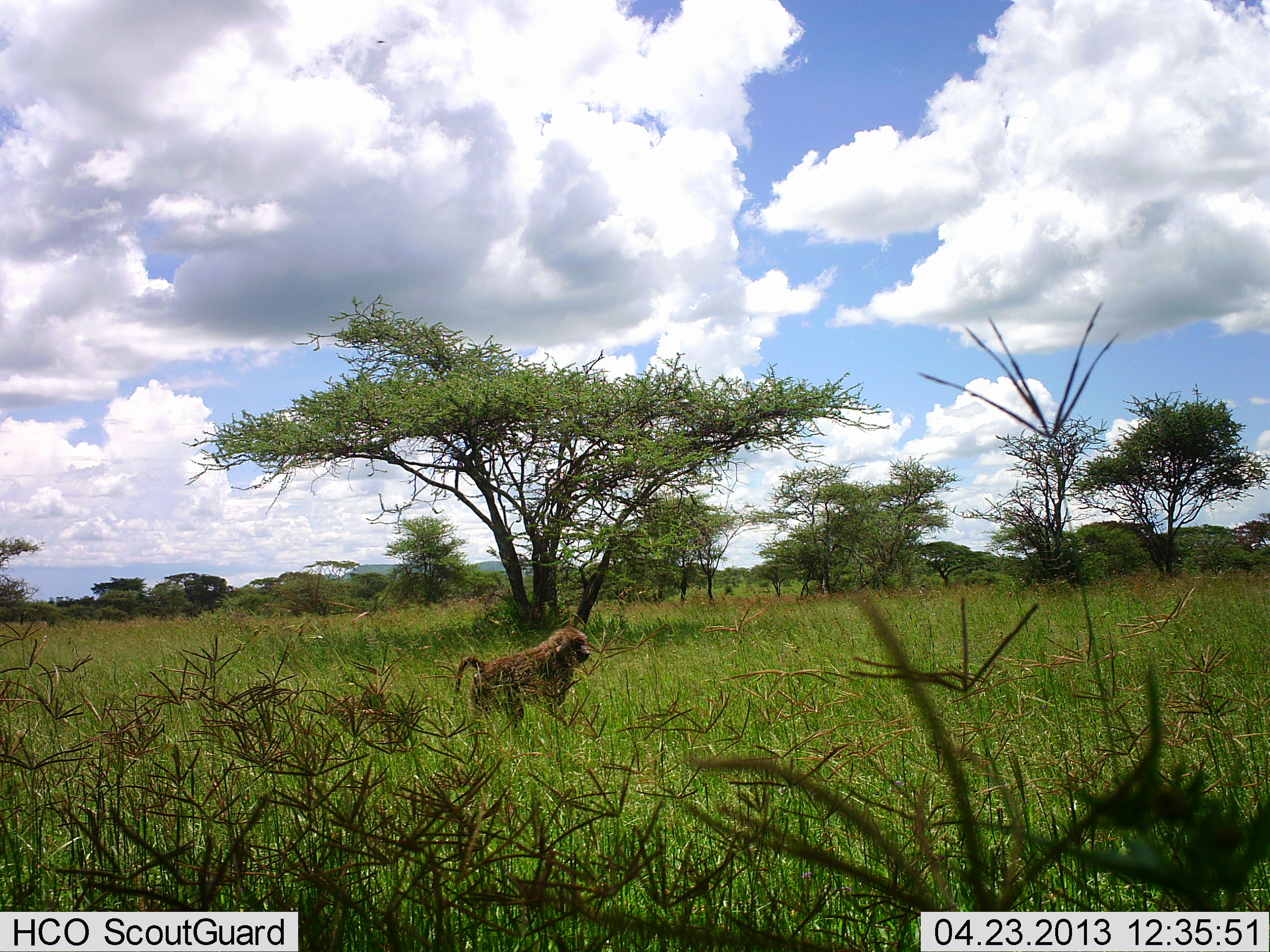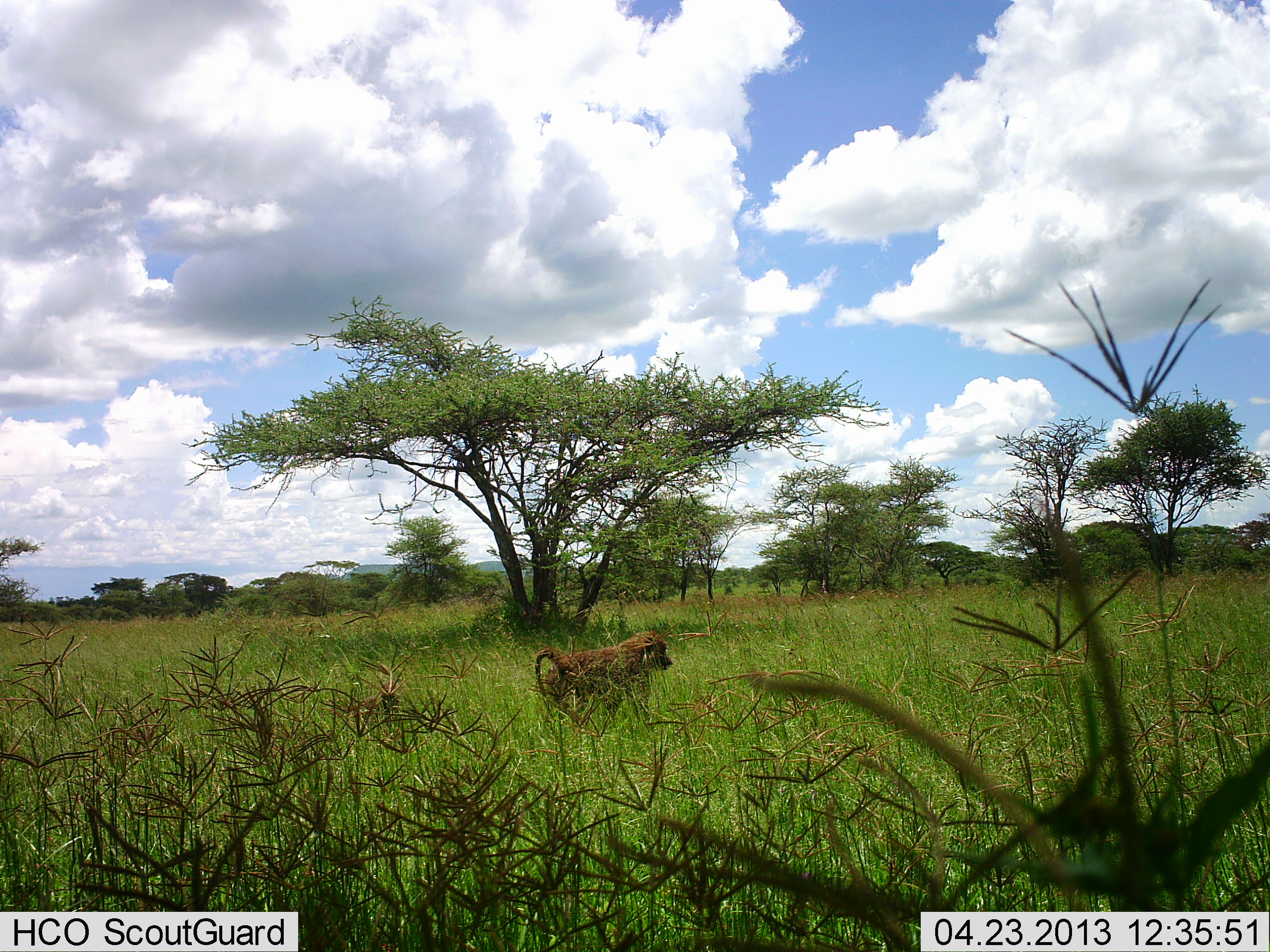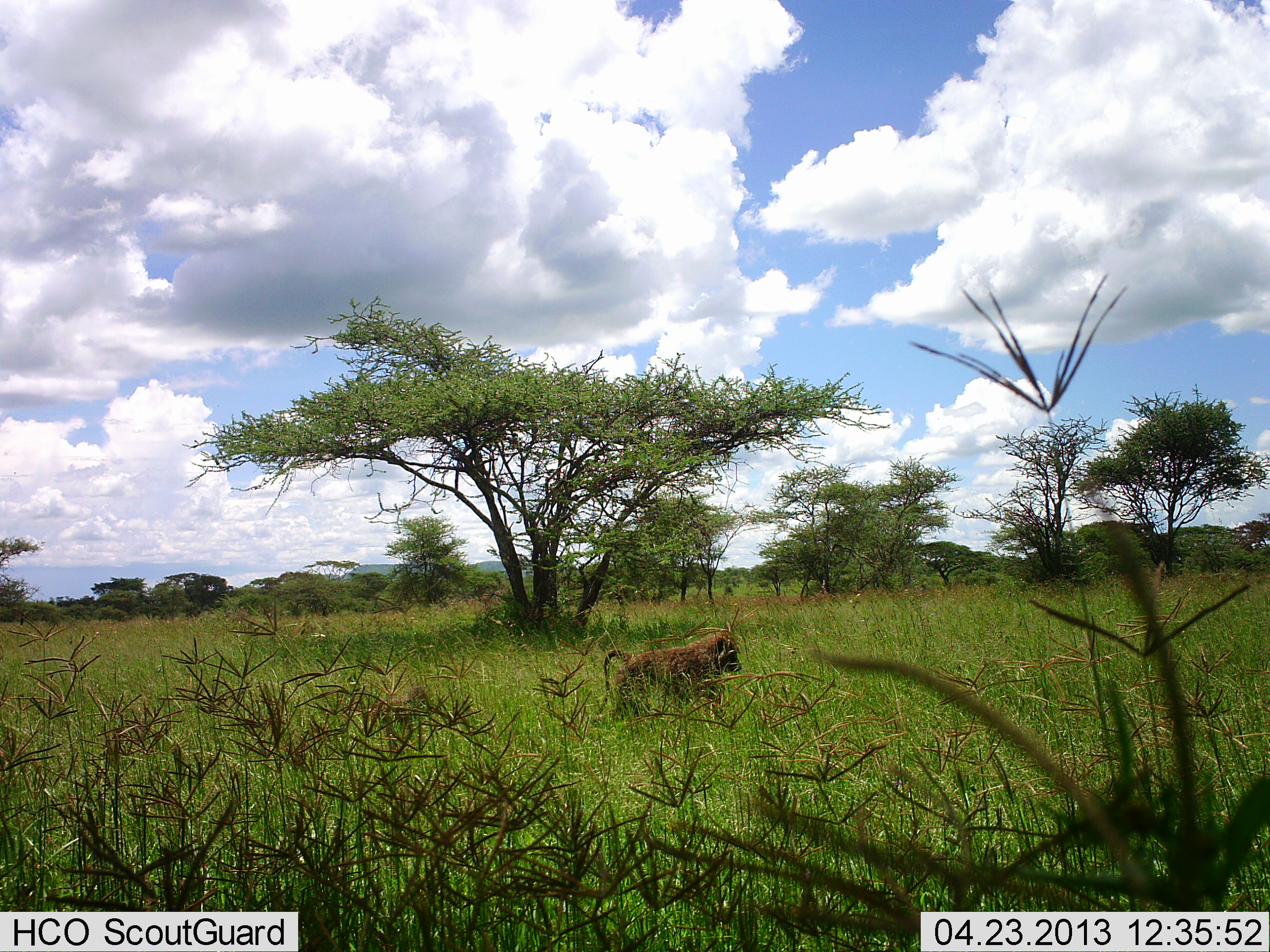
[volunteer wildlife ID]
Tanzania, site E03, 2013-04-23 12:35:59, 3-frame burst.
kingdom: Animalia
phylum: Chordata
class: Mammalia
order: Primates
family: Cercopithecidae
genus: Papio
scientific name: Papio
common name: baboon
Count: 1.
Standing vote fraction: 4%.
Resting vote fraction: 0%.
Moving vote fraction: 96%.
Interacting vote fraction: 0%.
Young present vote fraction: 8%.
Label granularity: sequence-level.